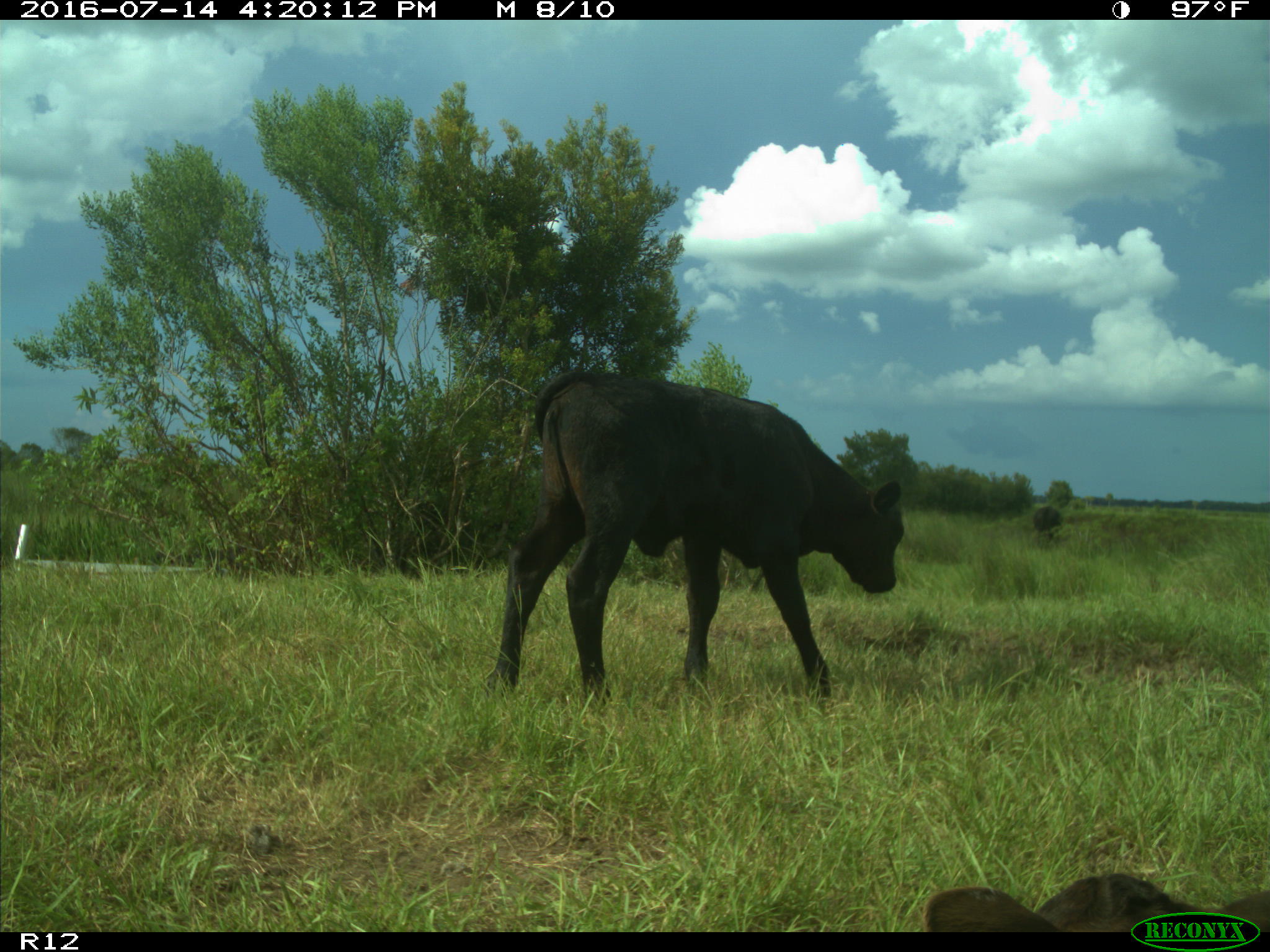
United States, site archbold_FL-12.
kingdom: Animalia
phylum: Chordata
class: Mammalia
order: Artiodactyla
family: Bovidae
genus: Bos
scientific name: Bos taurus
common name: domestic cow